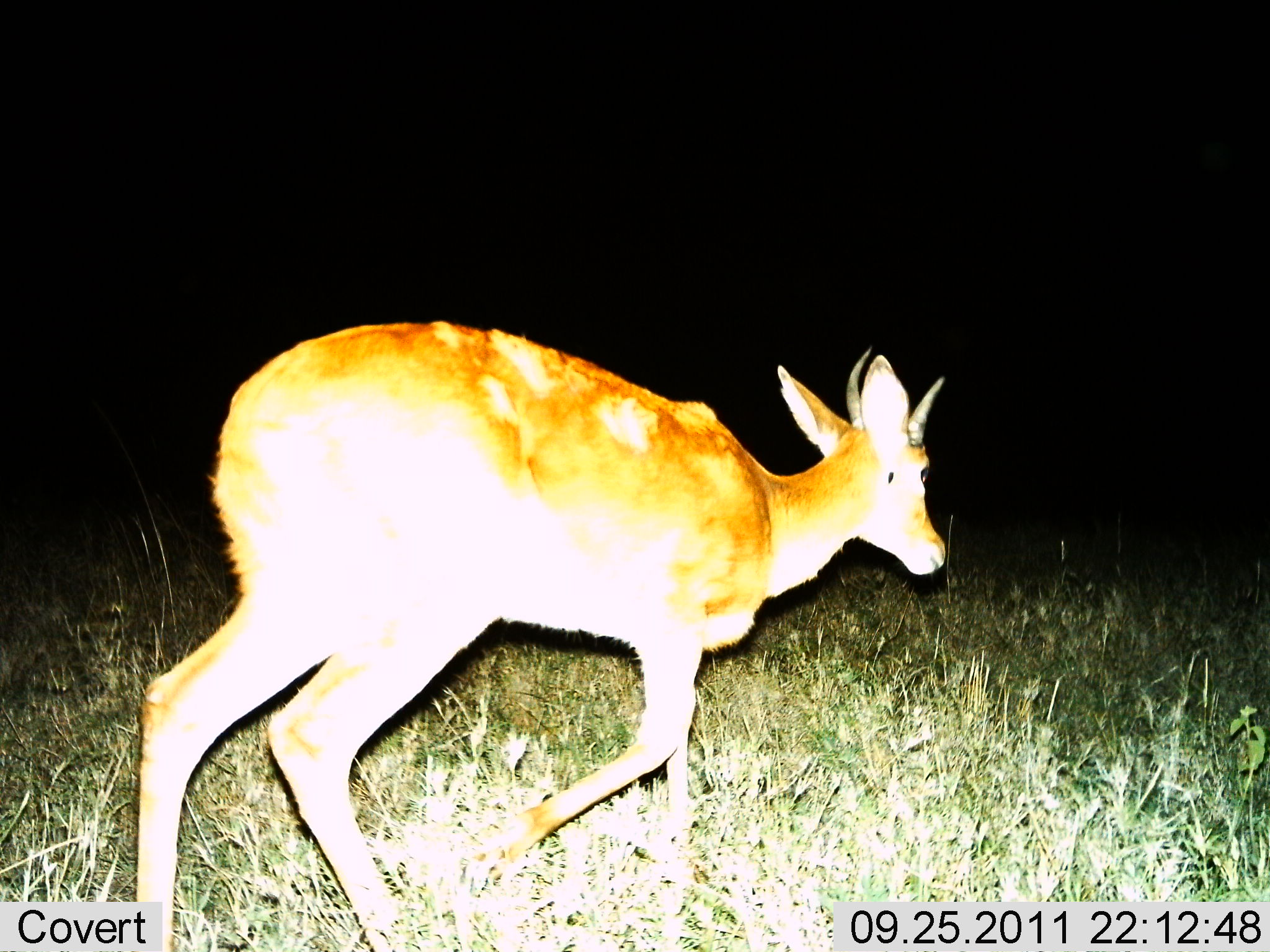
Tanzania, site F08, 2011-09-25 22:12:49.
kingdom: Animalia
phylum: Chordata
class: Mammalia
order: Artiodactyla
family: Bovidae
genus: Redunca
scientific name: Redunca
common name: reedbuck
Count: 1.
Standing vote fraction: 9%.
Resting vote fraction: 0%.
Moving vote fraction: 91%.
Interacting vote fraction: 0%.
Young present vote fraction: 0%.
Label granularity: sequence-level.